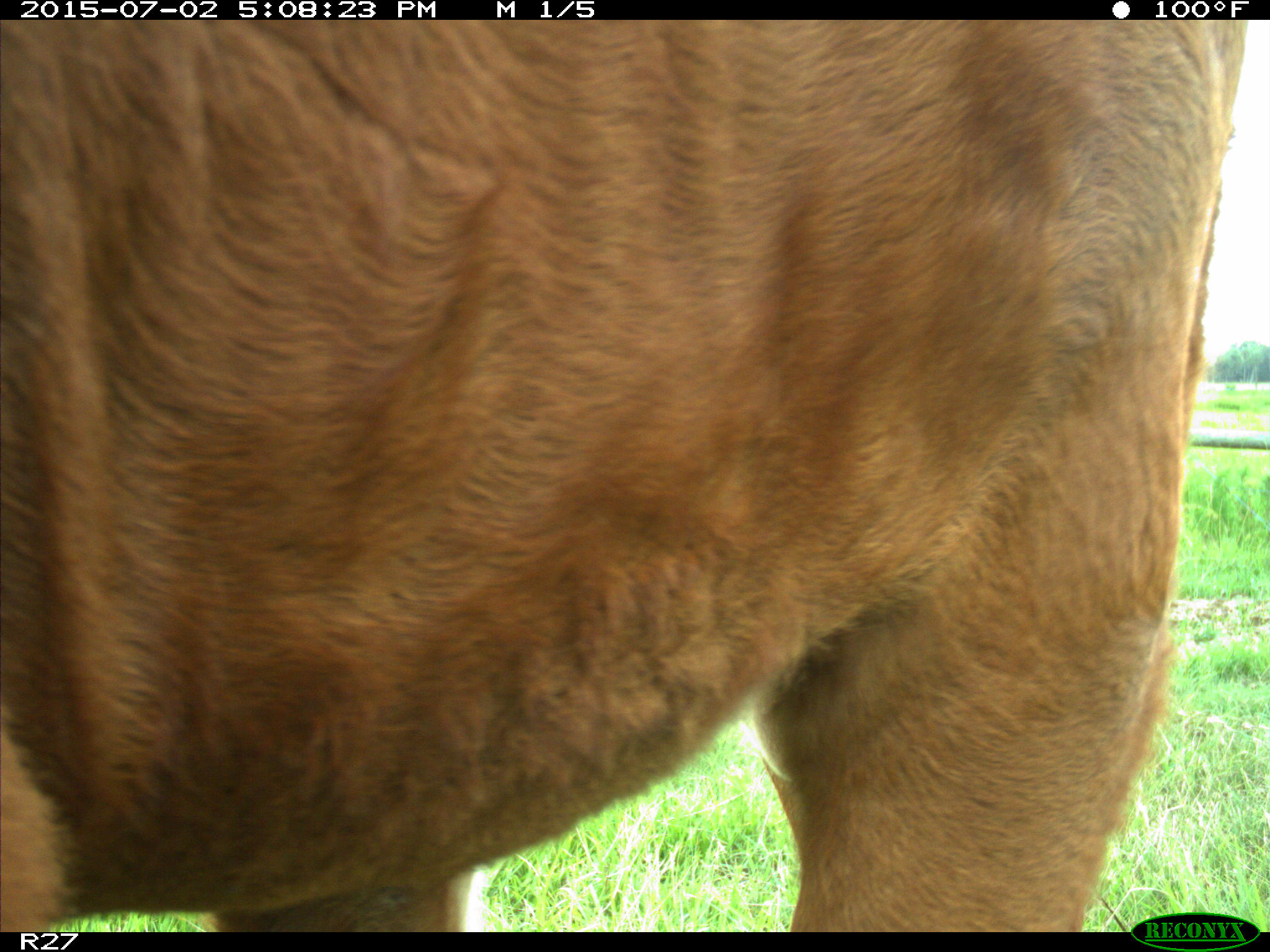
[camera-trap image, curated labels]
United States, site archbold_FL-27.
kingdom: Animalia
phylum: Chordata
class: Mammalia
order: Artiodactyla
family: Bovidae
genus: Bos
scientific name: Bos taurus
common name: domestic cow